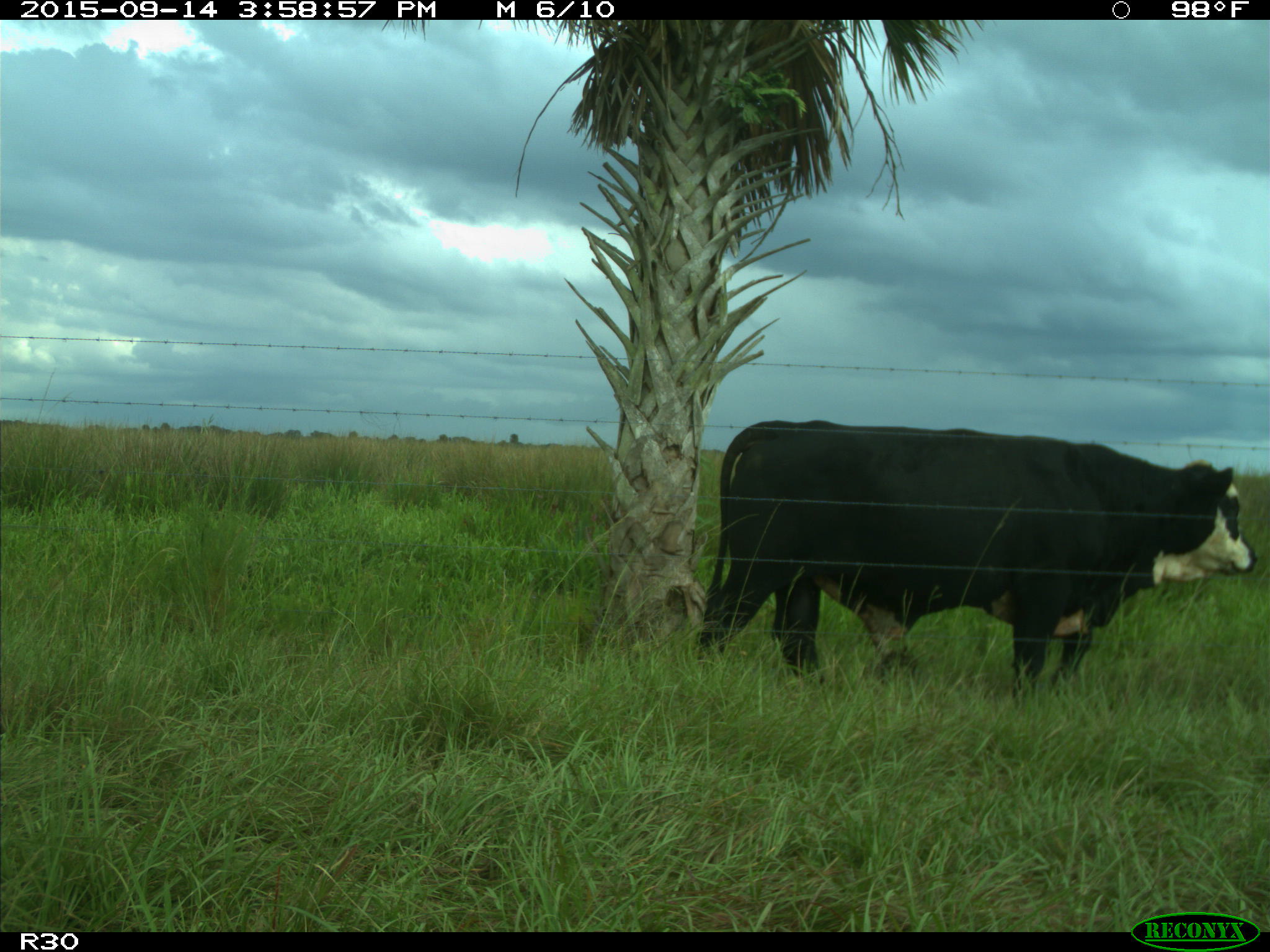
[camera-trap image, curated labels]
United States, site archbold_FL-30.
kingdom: Animalia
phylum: Chordata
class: Mammalia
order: Artiodactyla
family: Bovidae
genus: Bos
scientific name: Bos taurus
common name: domestic cow